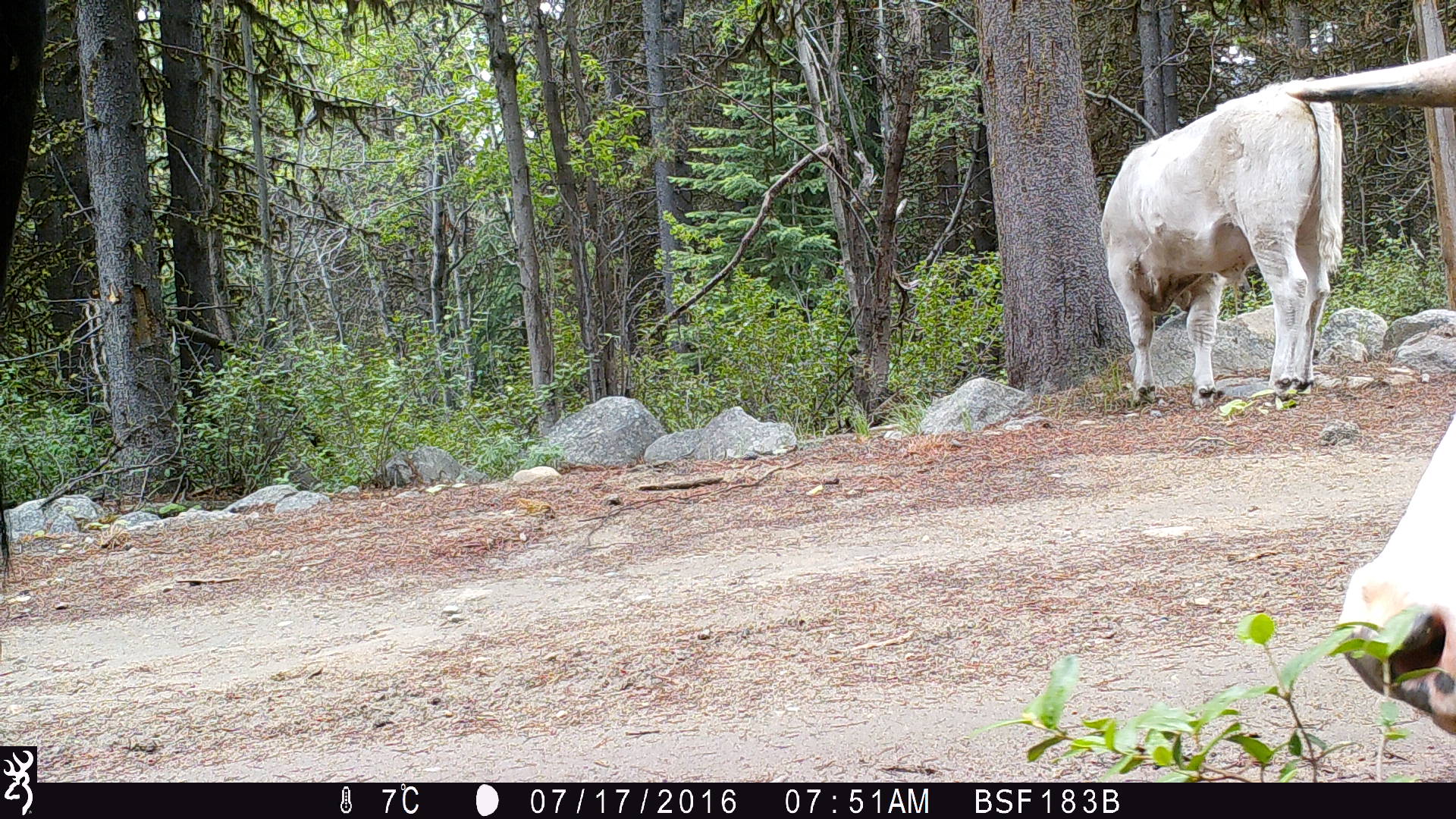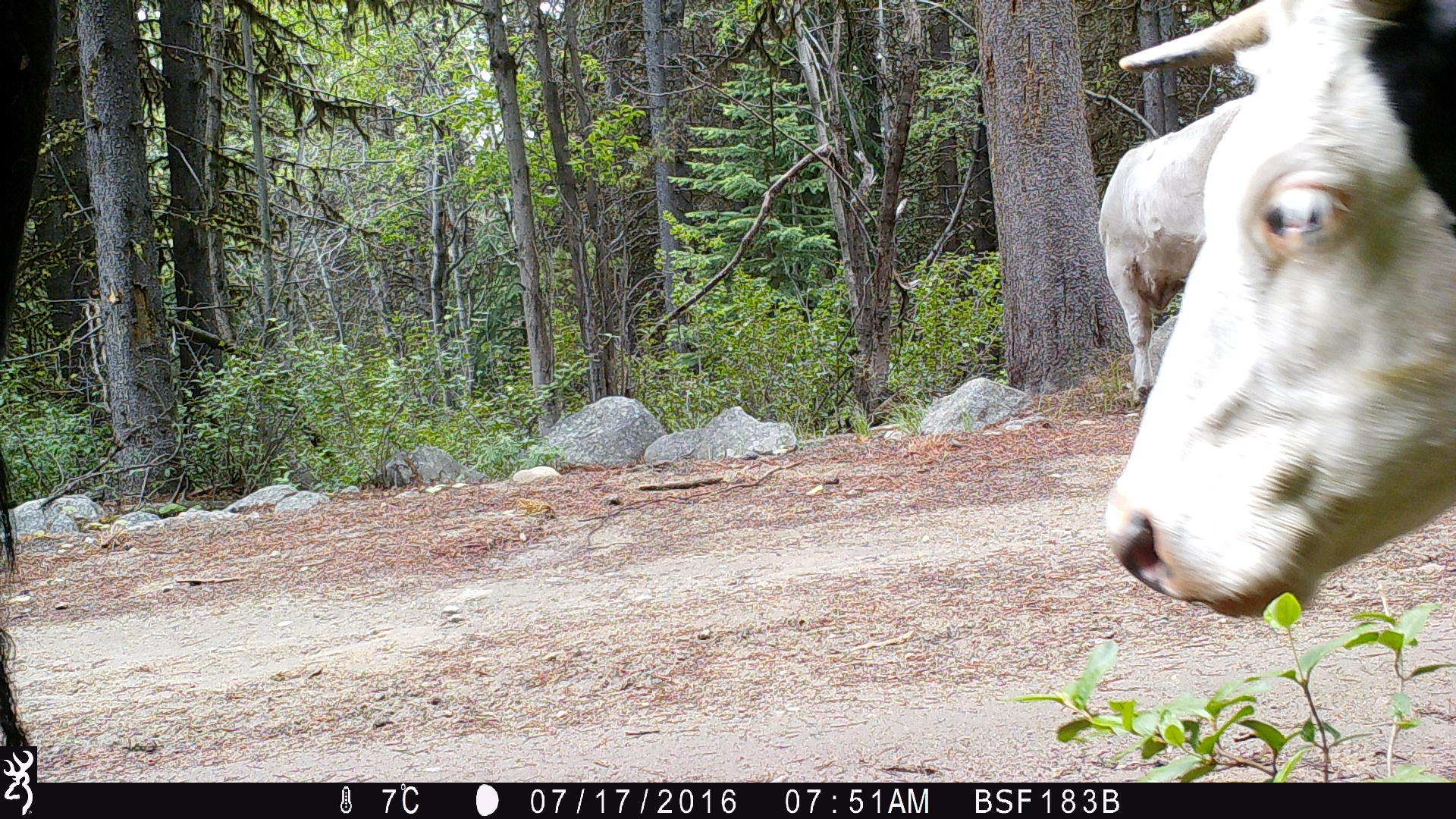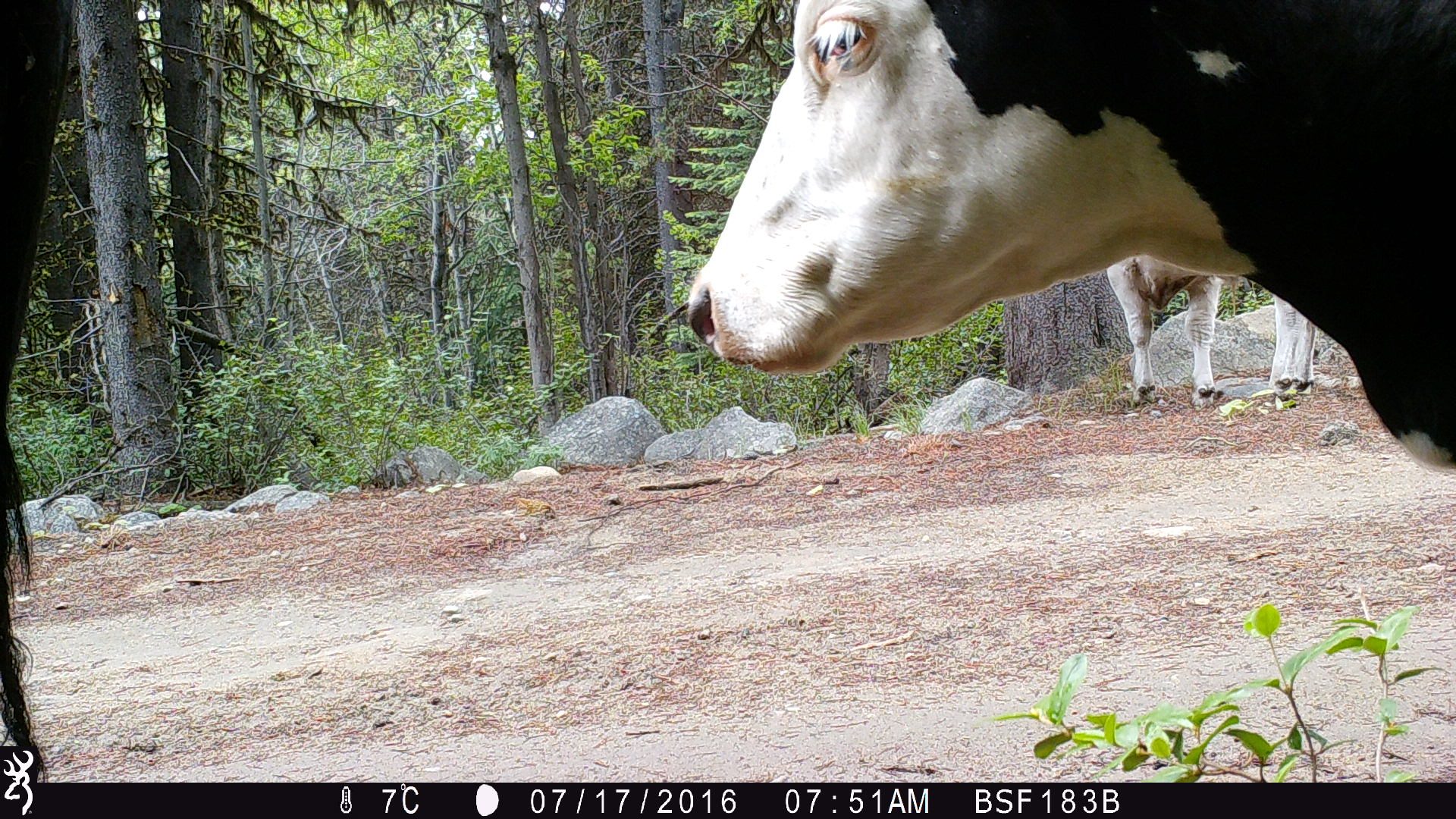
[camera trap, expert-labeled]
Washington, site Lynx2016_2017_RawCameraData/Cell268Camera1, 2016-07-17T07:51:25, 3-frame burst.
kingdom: Animalia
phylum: Chordata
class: Mammalia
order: Artiodactyla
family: Bovidae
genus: Bos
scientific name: Bos taurus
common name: domestic cattle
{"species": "domestic cattle (Bos taurus)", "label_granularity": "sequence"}